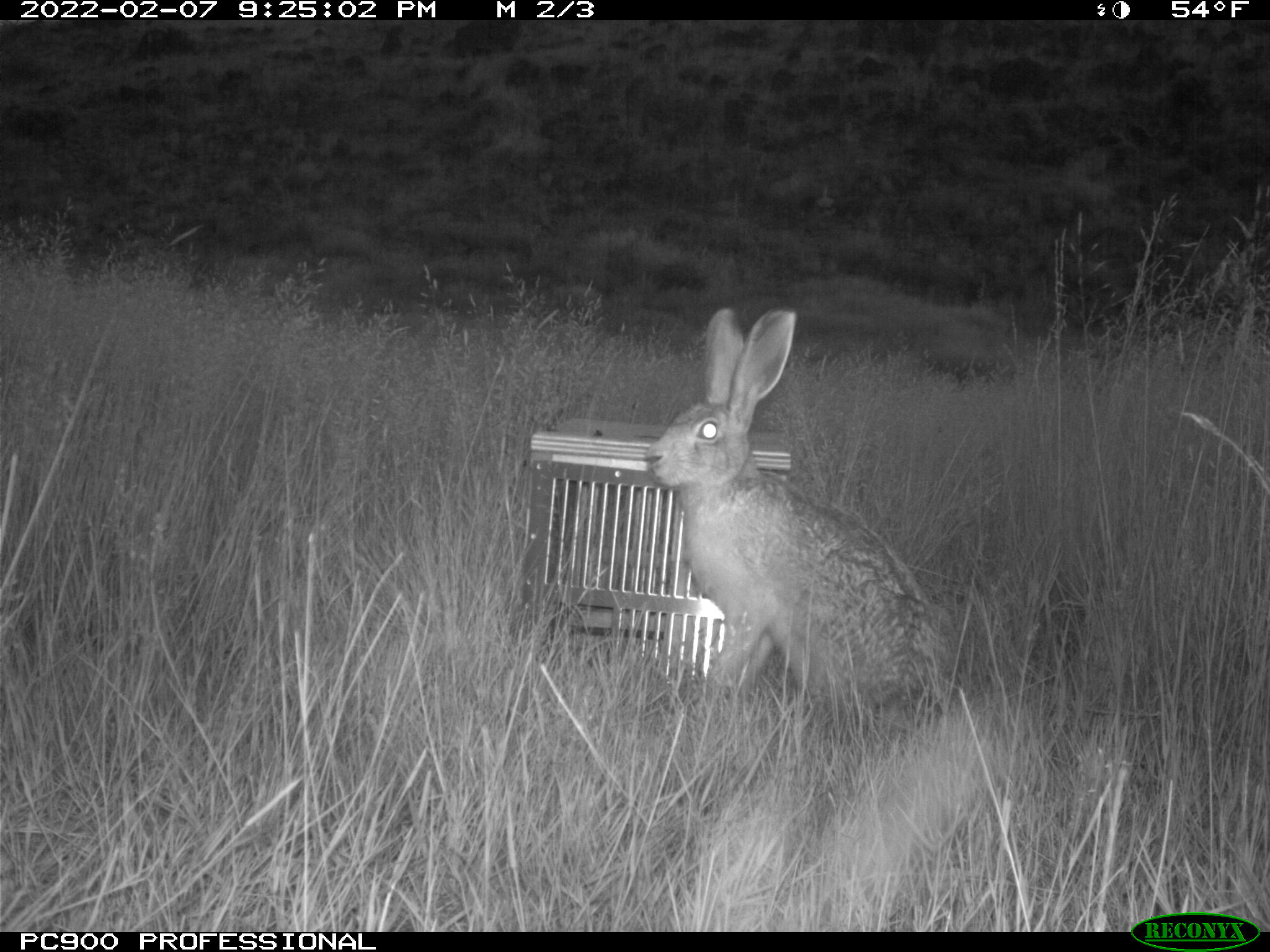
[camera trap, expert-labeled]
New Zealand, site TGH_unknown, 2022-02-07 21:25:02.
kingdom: Animalia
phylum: Chordata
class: Mammalia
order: Lagomorpha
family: Leporidae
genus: Lepus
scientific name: Lepus europaeus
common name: brown hare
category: hare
Hare (brown hare) (Lepus europaeus).